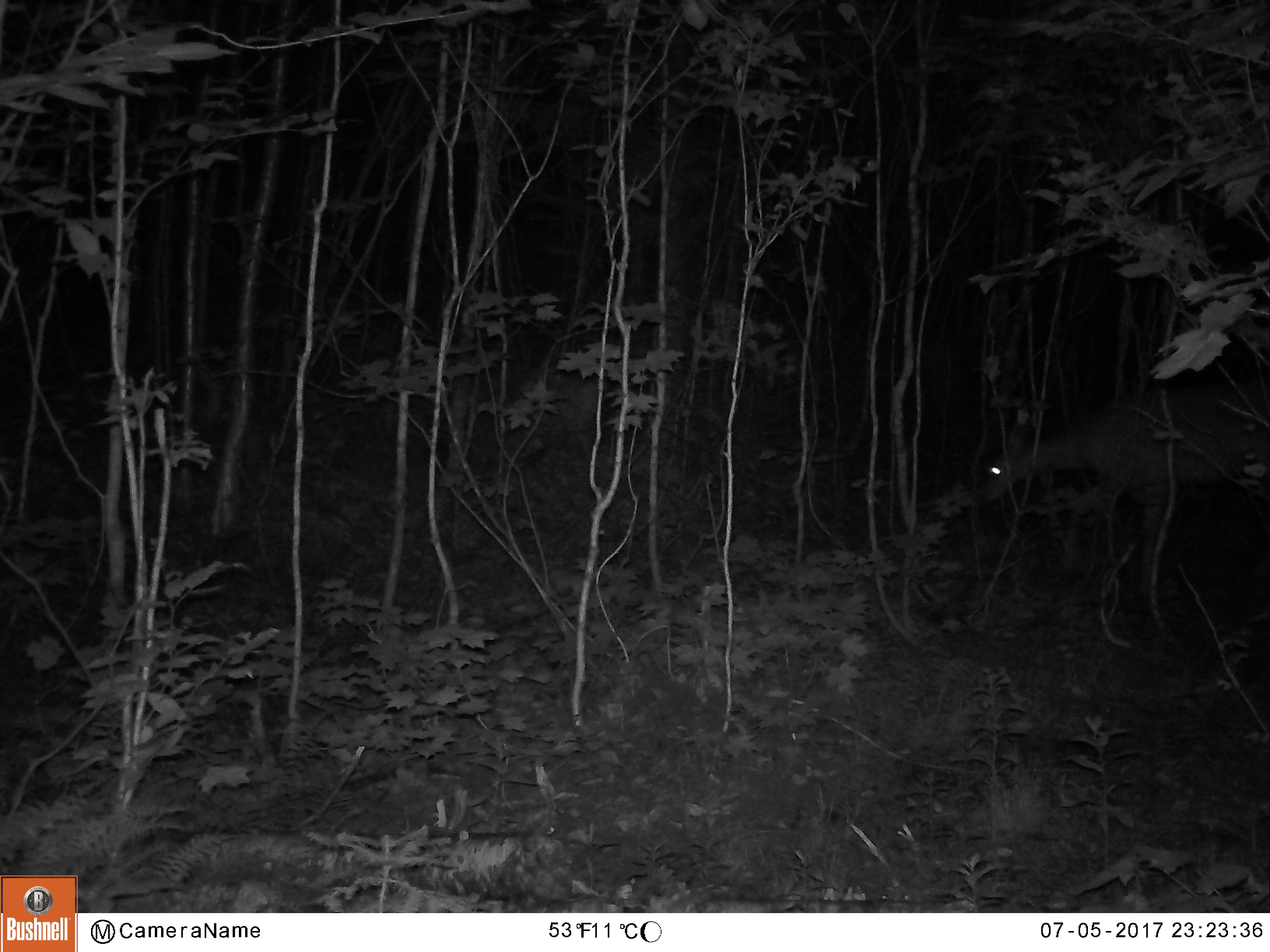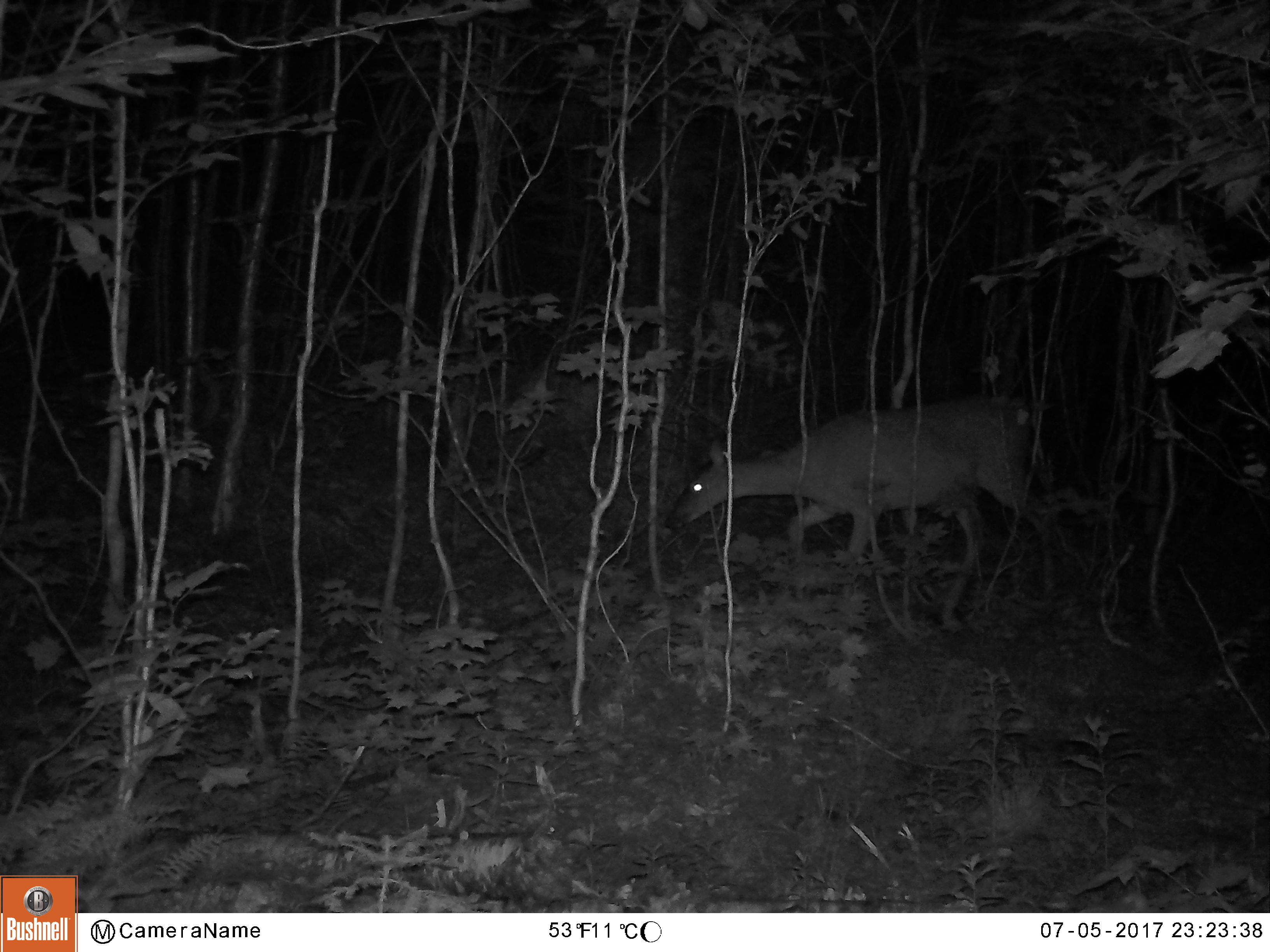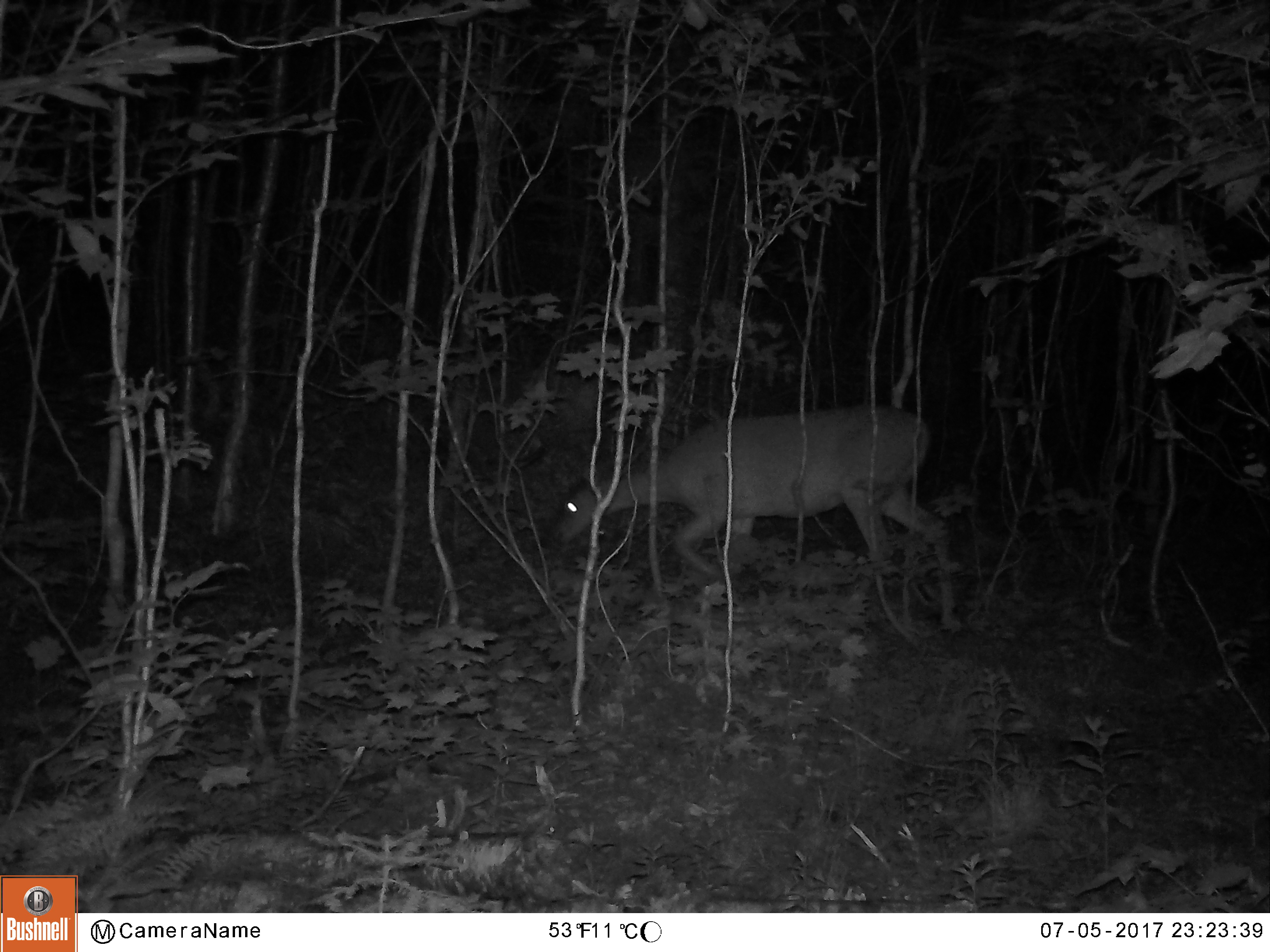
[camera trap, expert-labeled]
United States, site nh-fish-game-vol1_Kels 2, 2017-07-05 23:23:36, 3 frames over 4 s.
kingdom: Animalia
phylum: Chordata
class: Mammalia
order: Artiodactyla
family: Cervidae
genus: Odocoileus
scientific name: Odocoileus virginianus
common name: white-tailed deer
White-tailed deer (Odocoileus virginianus).